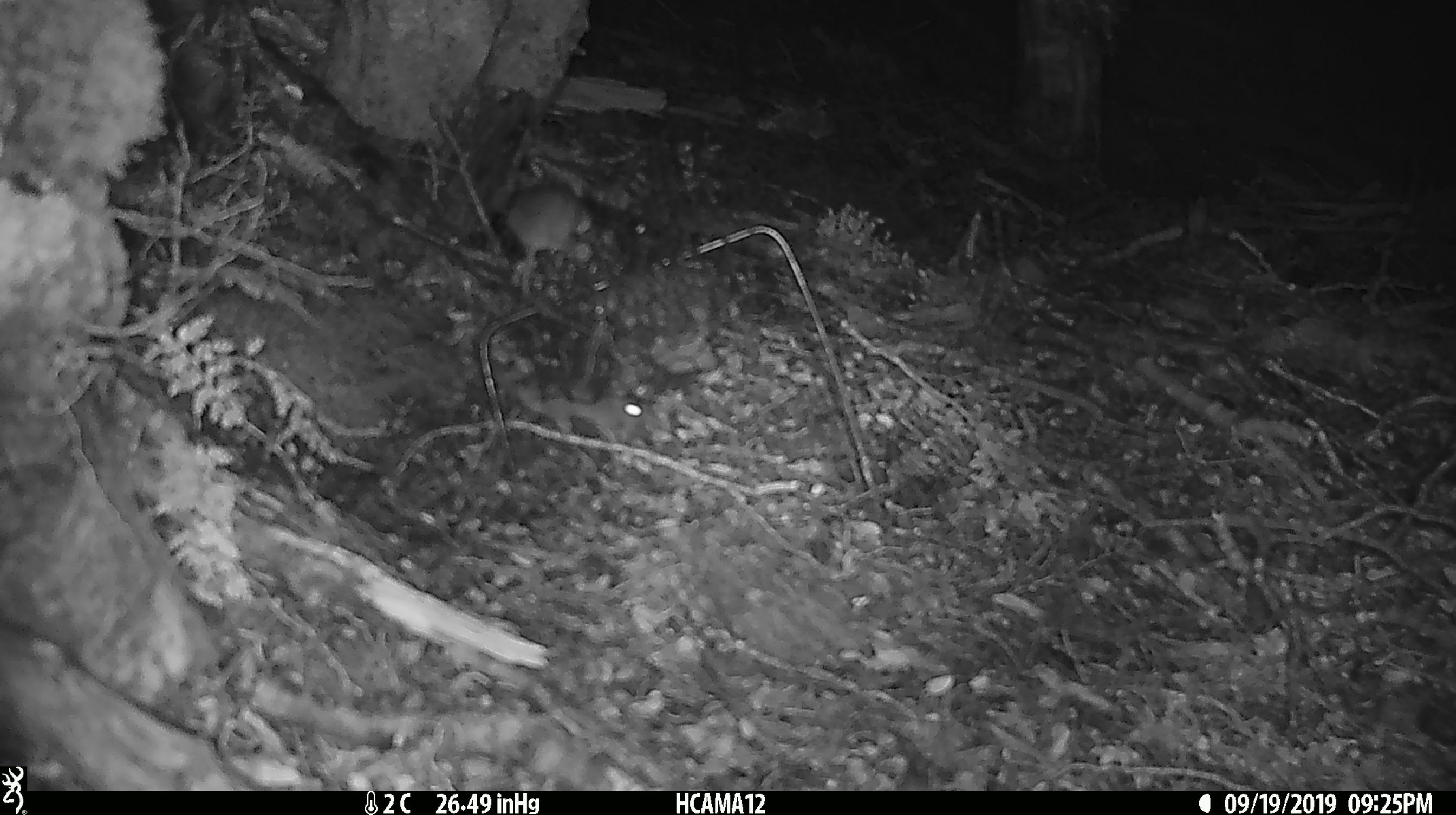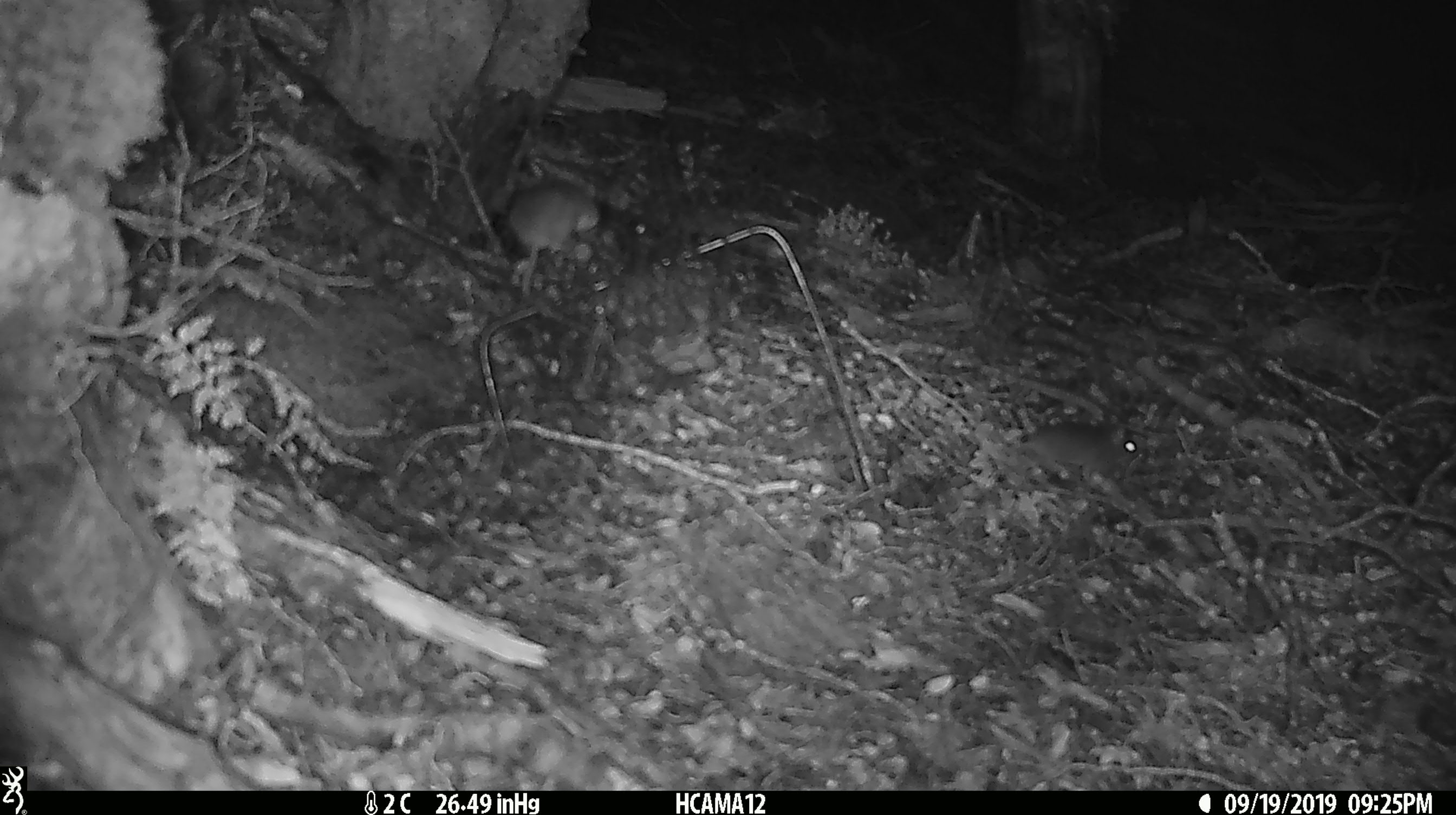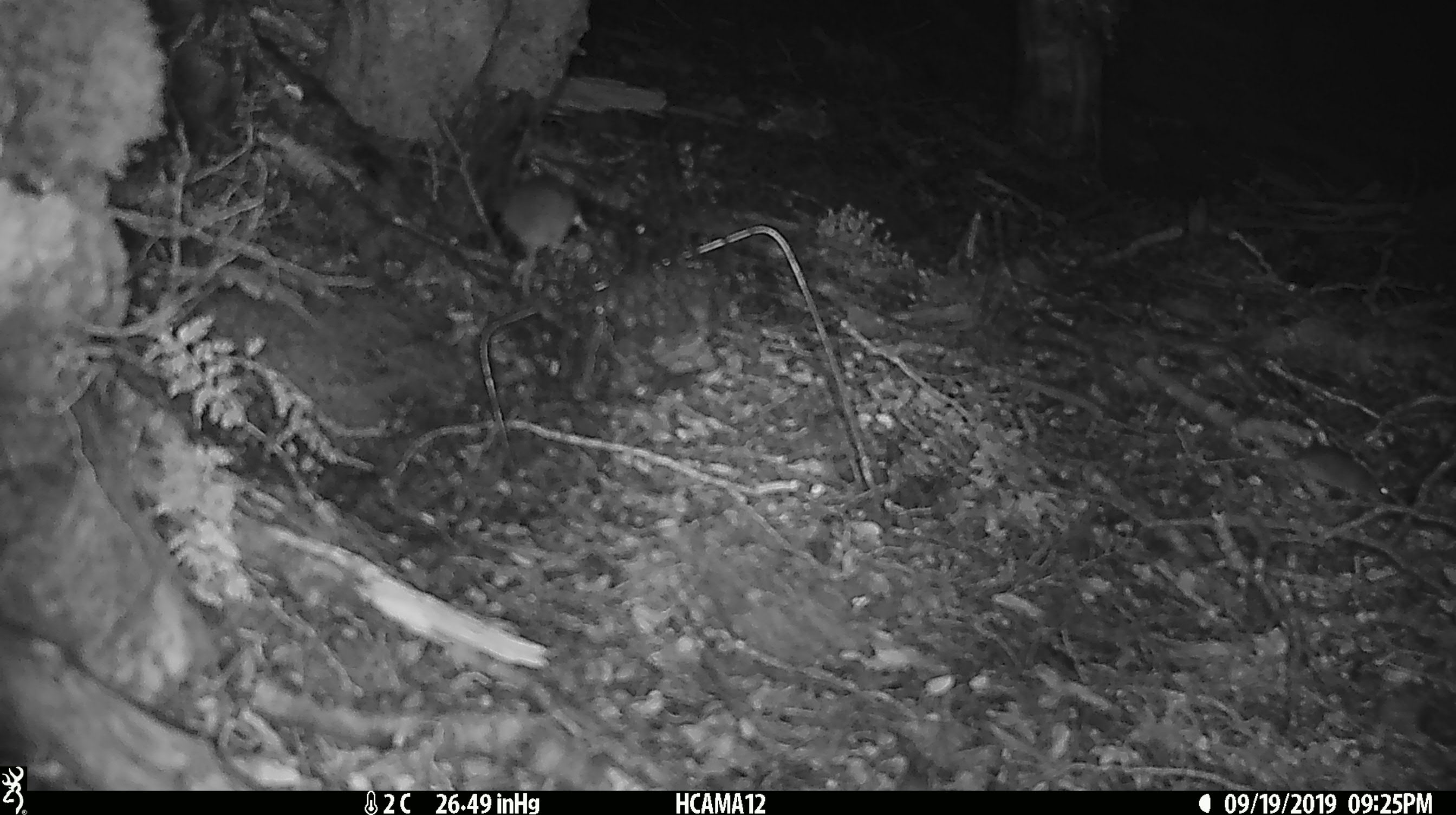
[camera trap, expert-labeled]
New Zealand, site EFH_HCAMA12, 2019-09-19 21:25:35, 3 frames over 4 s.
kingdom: Animalia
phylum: Chordata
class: Mammalia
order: Rodentia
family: Muridae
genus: Mus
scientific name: Mus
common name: mouse